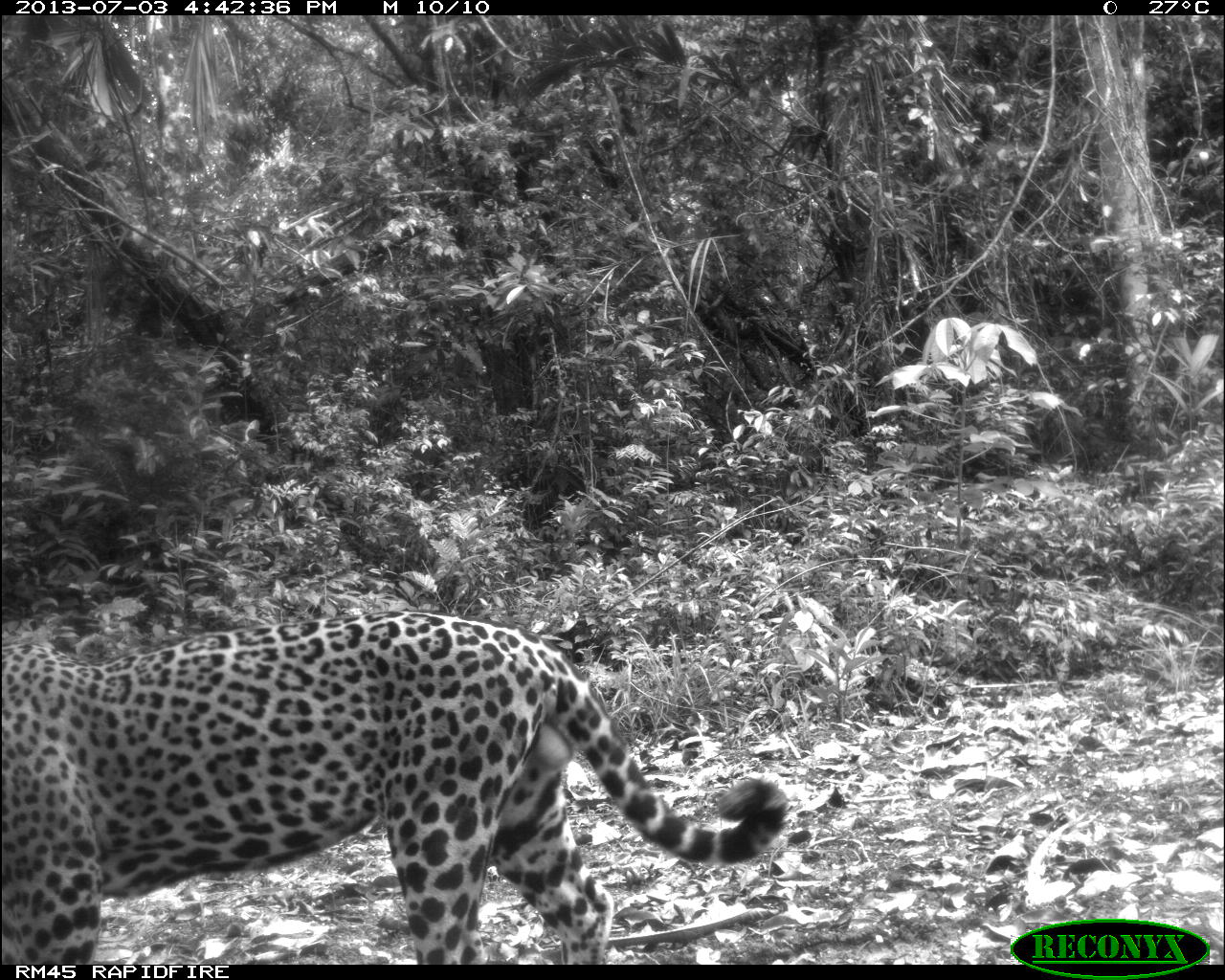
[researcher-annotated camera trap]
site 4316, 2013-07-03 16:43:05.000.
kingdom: Animalia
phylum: Chordata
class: Mammalia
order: Carnivora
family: Felidae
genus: Panthera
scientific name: Panthera onca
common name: jaguar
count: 1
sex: male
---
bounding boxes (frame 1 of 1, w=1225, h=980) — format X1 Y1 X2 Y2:
panthera onca: 1 608 785 962